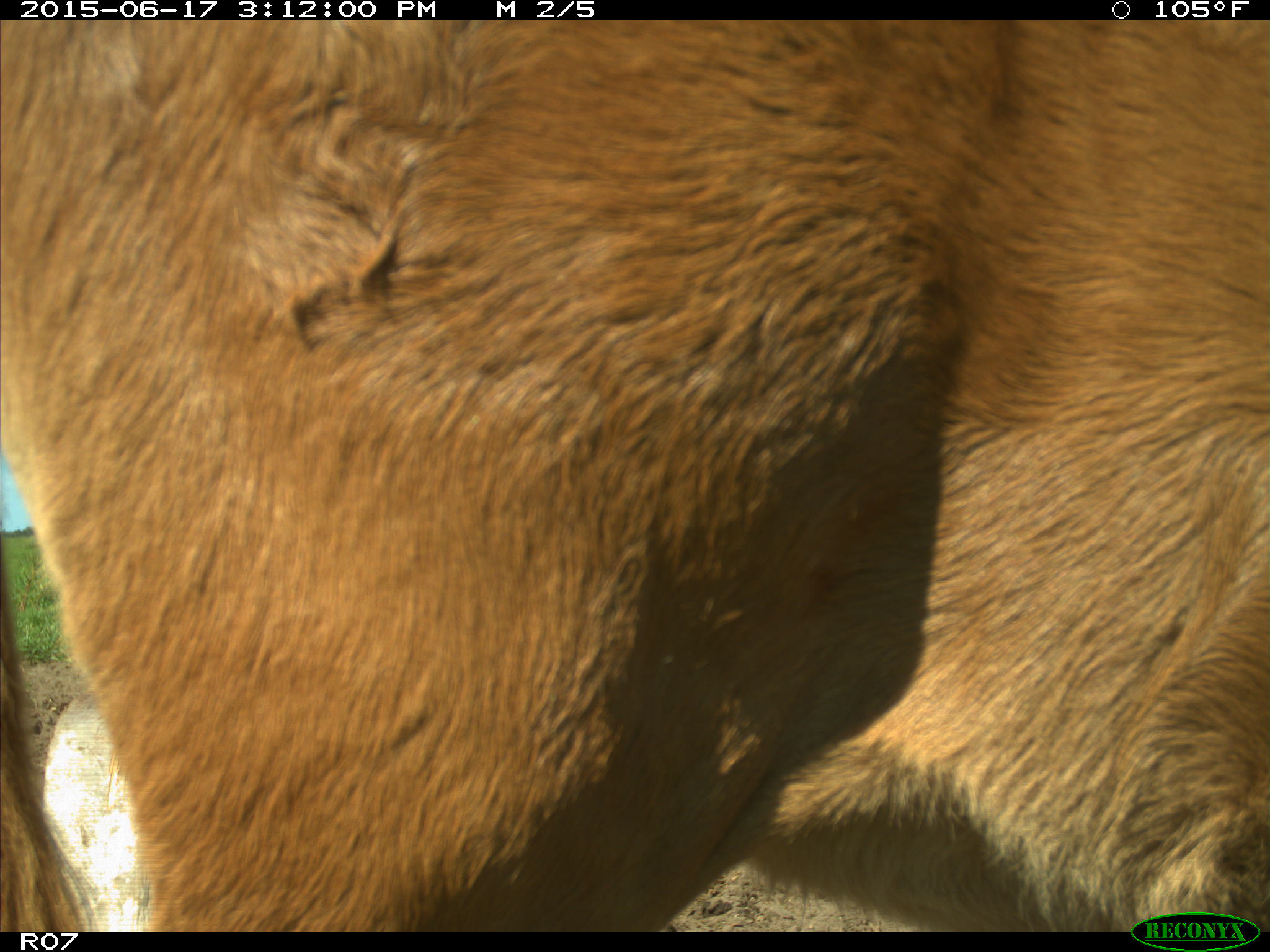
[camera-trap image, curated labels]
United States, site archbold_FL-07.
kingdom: Animalia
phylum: Chordata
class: Mammalia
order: Artiodactyla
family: Bovidae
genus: Bos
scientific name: Bos taurus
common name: domestic cow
Bos taurus (domestic cow).